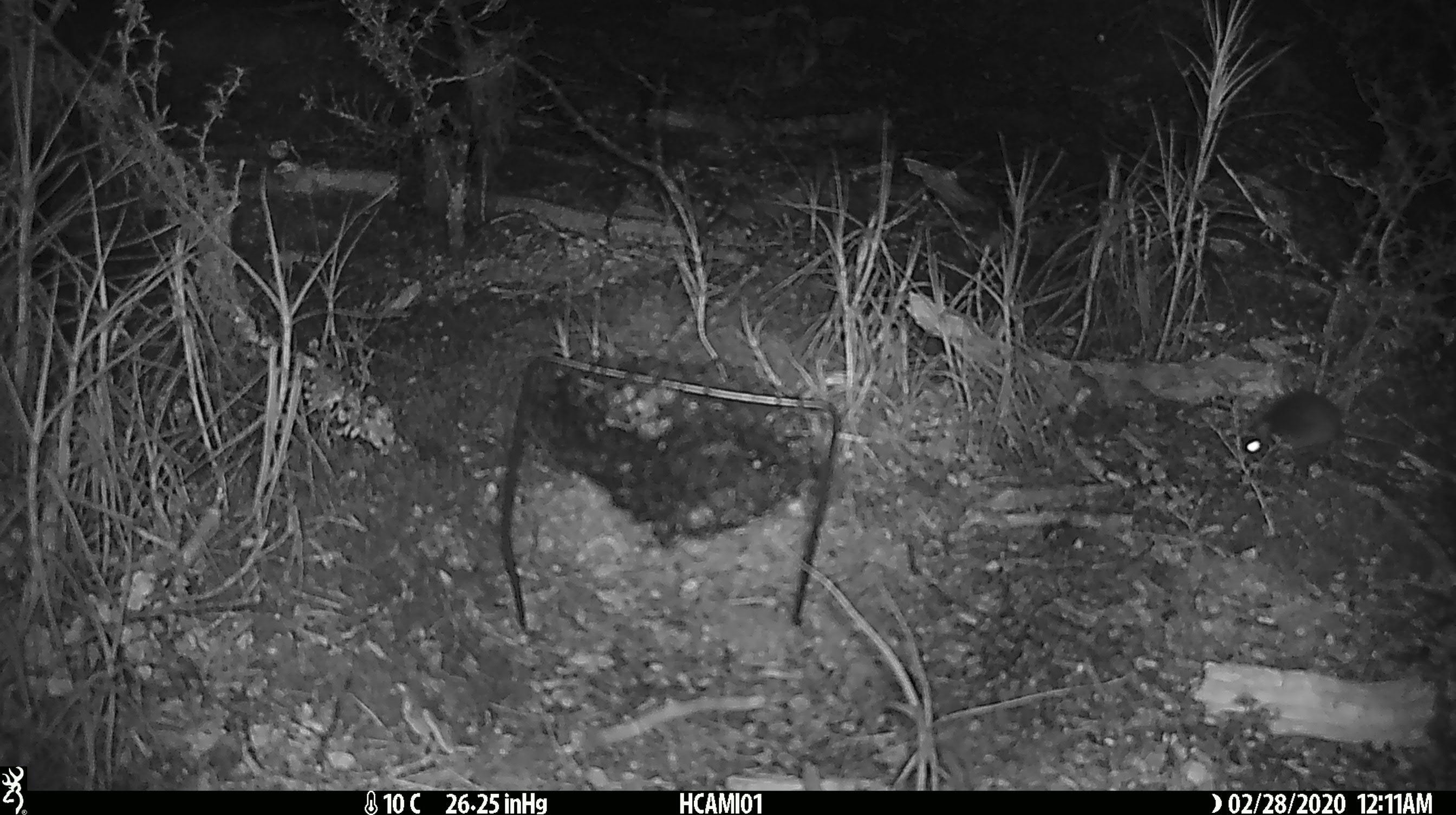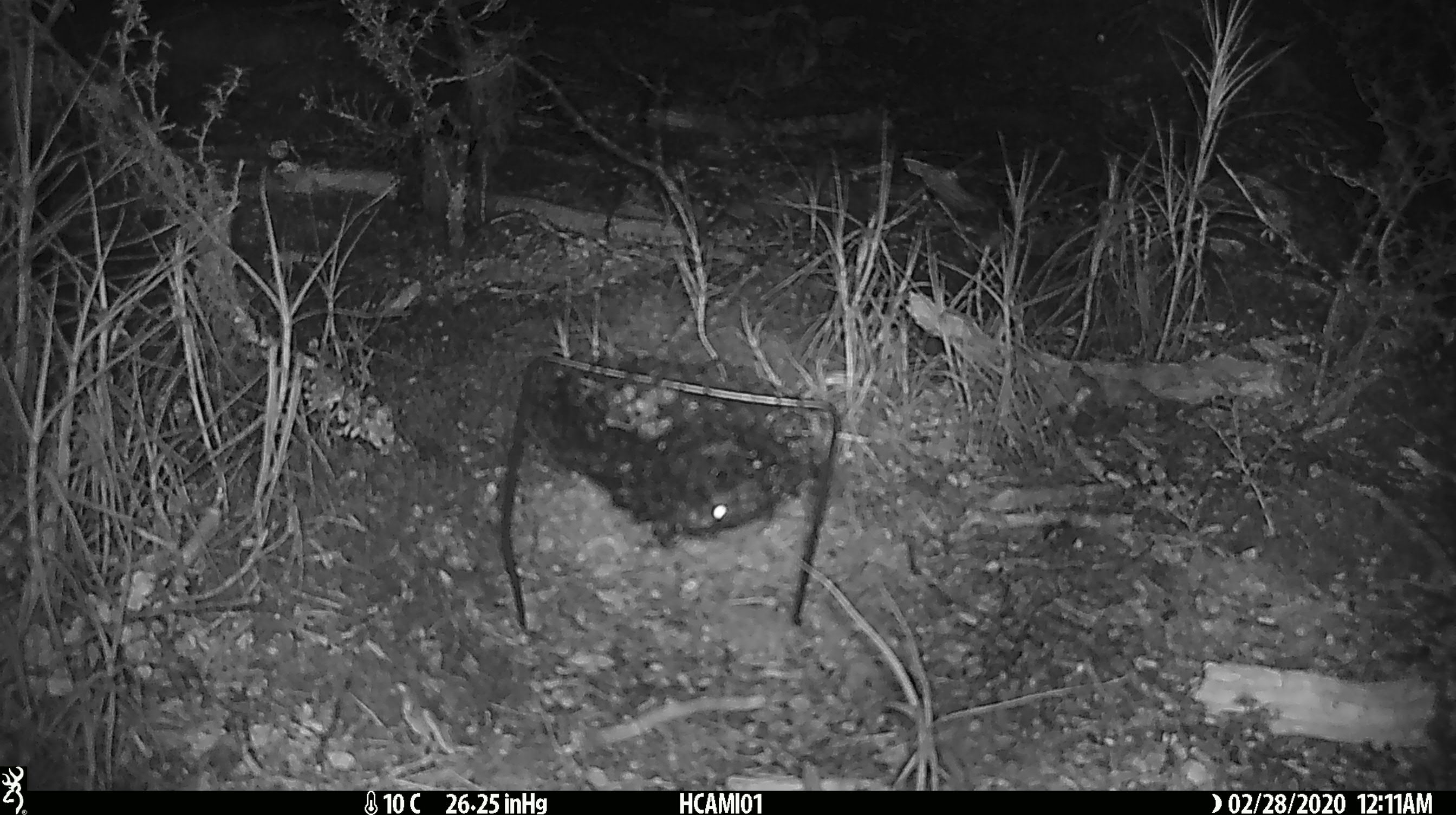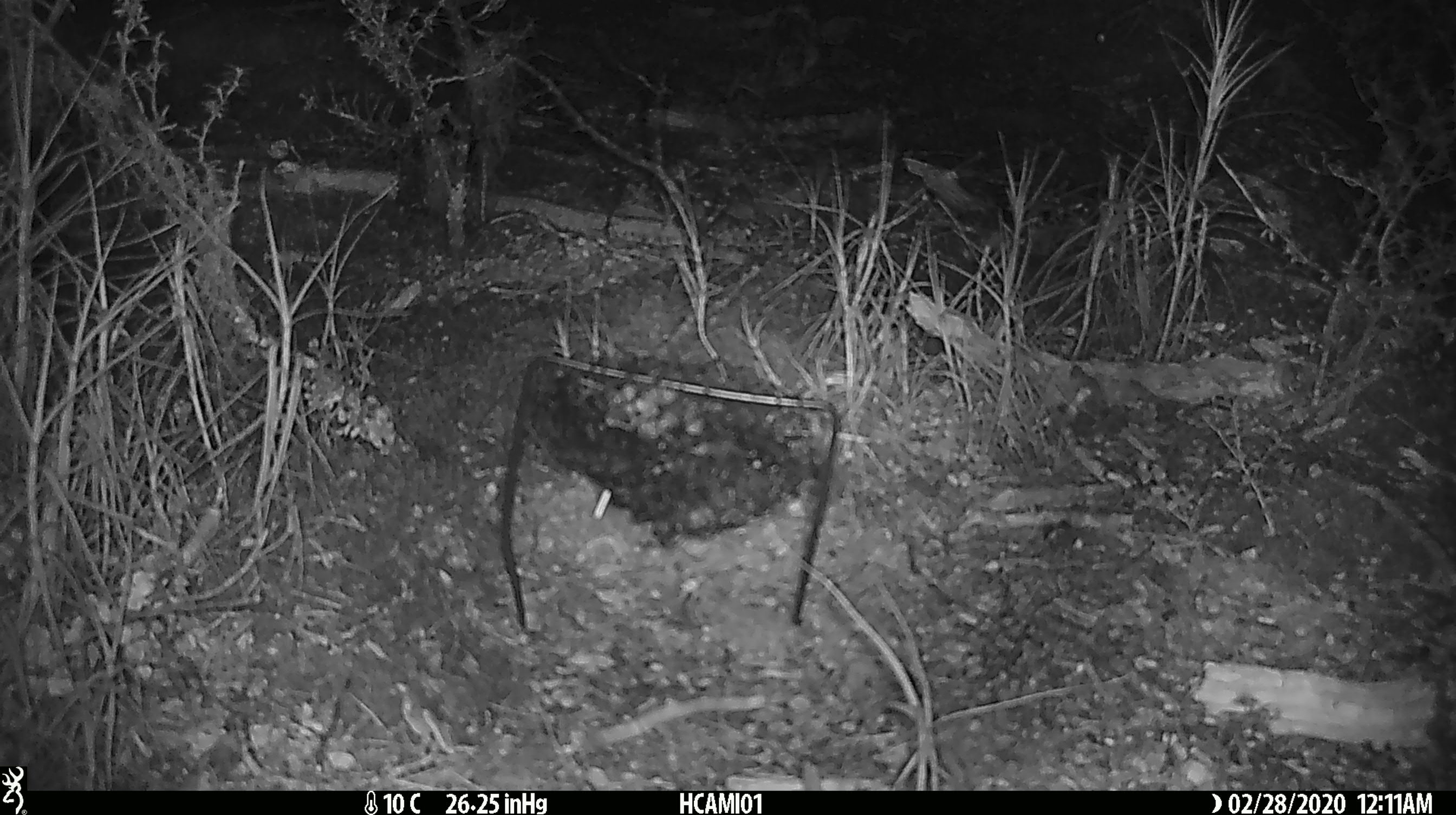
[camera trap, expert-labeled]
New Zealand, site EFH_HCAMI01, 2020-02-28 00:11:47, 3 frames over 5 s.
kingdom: Animalia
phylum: Chordata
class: Mammalia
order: Rodentia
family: Muridae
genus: Mus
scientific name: Mus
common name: mouse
Mouse (Mus).